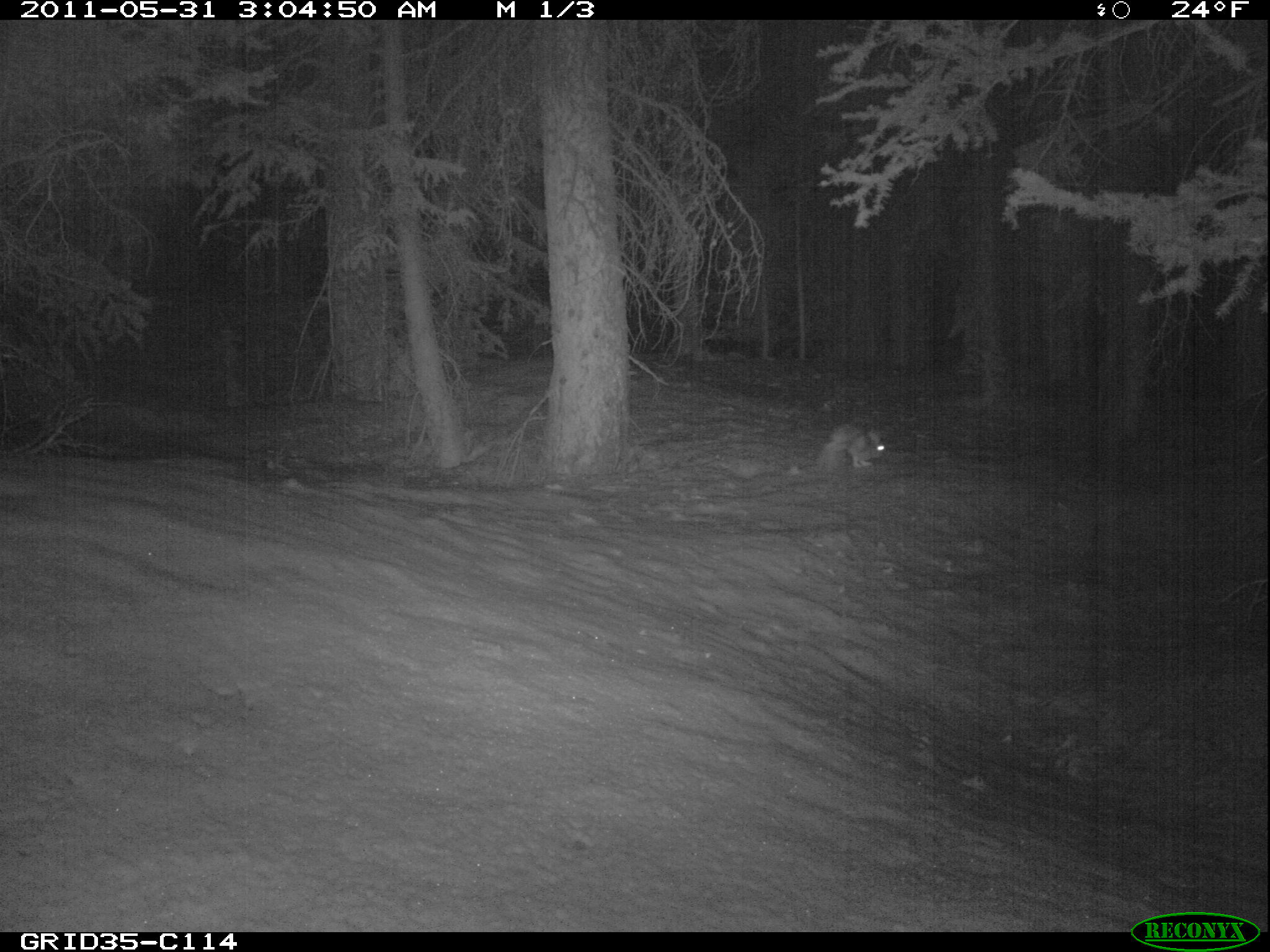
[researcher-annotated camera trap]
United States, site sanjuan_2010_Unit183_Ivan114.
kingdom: Animalia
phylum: Chordata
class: Mammalia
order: Lagomorpha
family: Leporidae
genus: Lepus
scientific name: Lepus americanus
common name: snowshoe hare